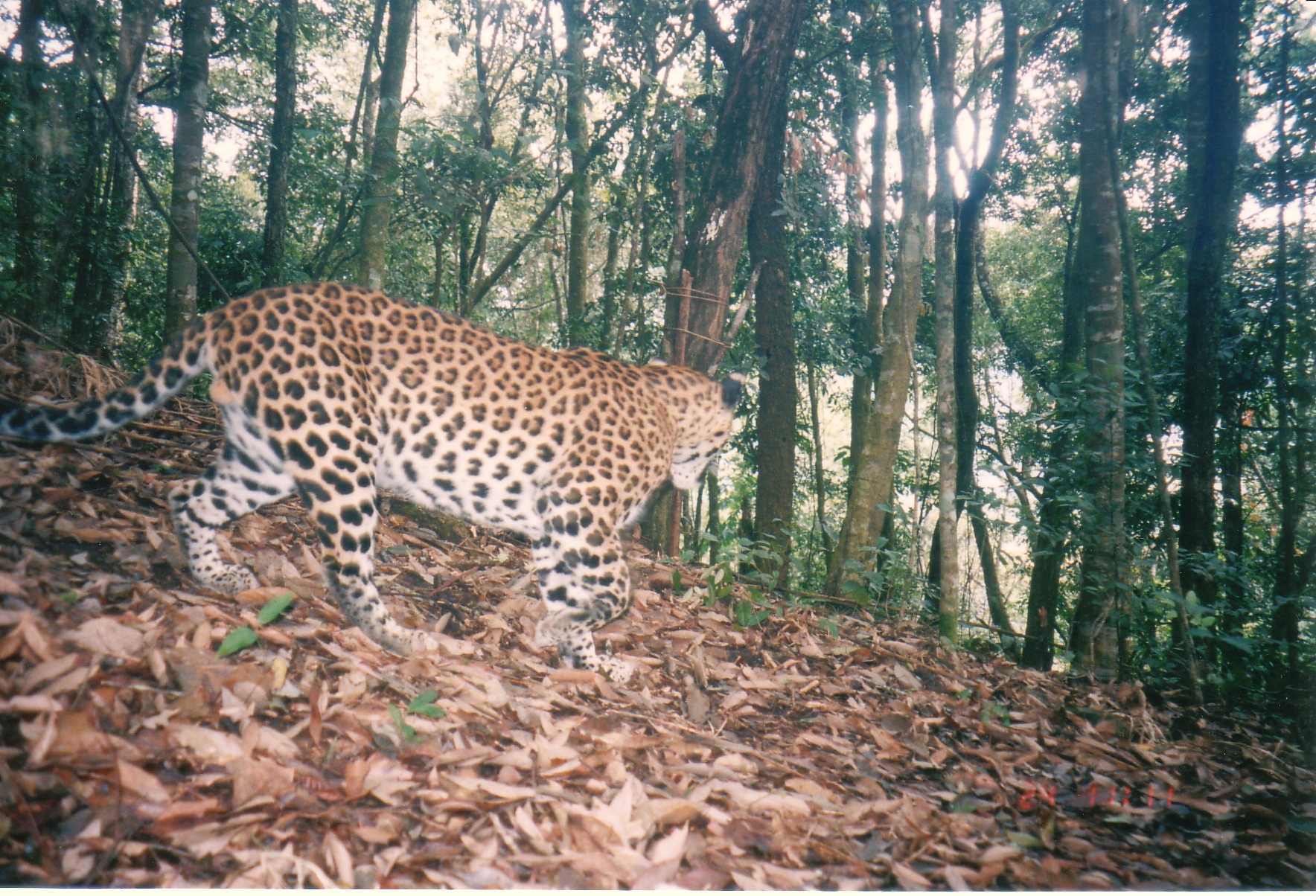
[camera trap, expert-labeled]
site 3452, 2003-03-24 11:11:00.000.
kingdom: Animalia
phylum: Chordata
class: Mammalia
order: Carnivora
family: Felidae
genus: Panthera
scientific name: Panthera pardus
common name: leopard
Panthera pardus (leopard), count 1.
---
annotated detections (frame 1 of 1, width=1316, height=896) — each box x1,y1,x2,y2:
panthera pardus: 1,281,751,685